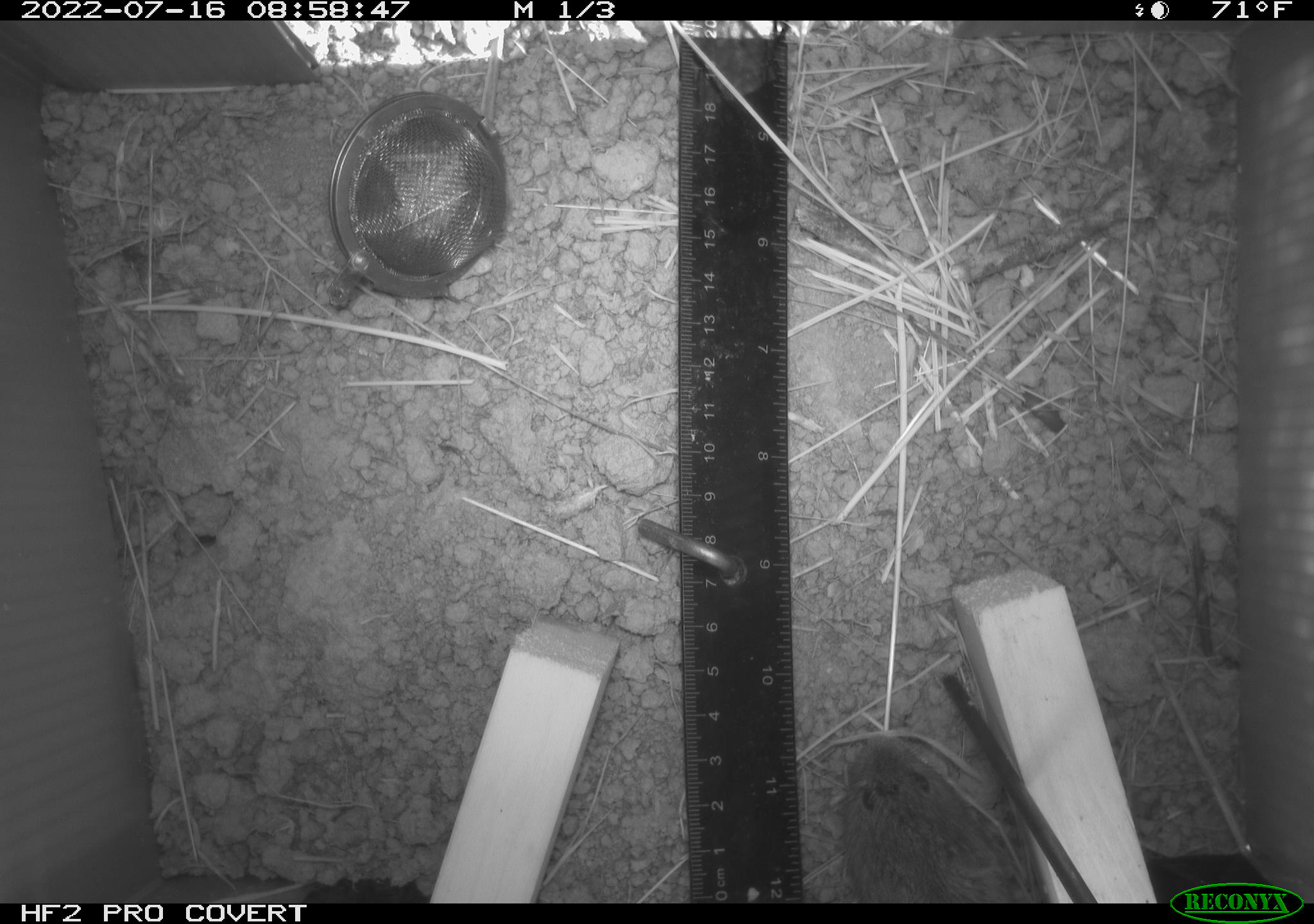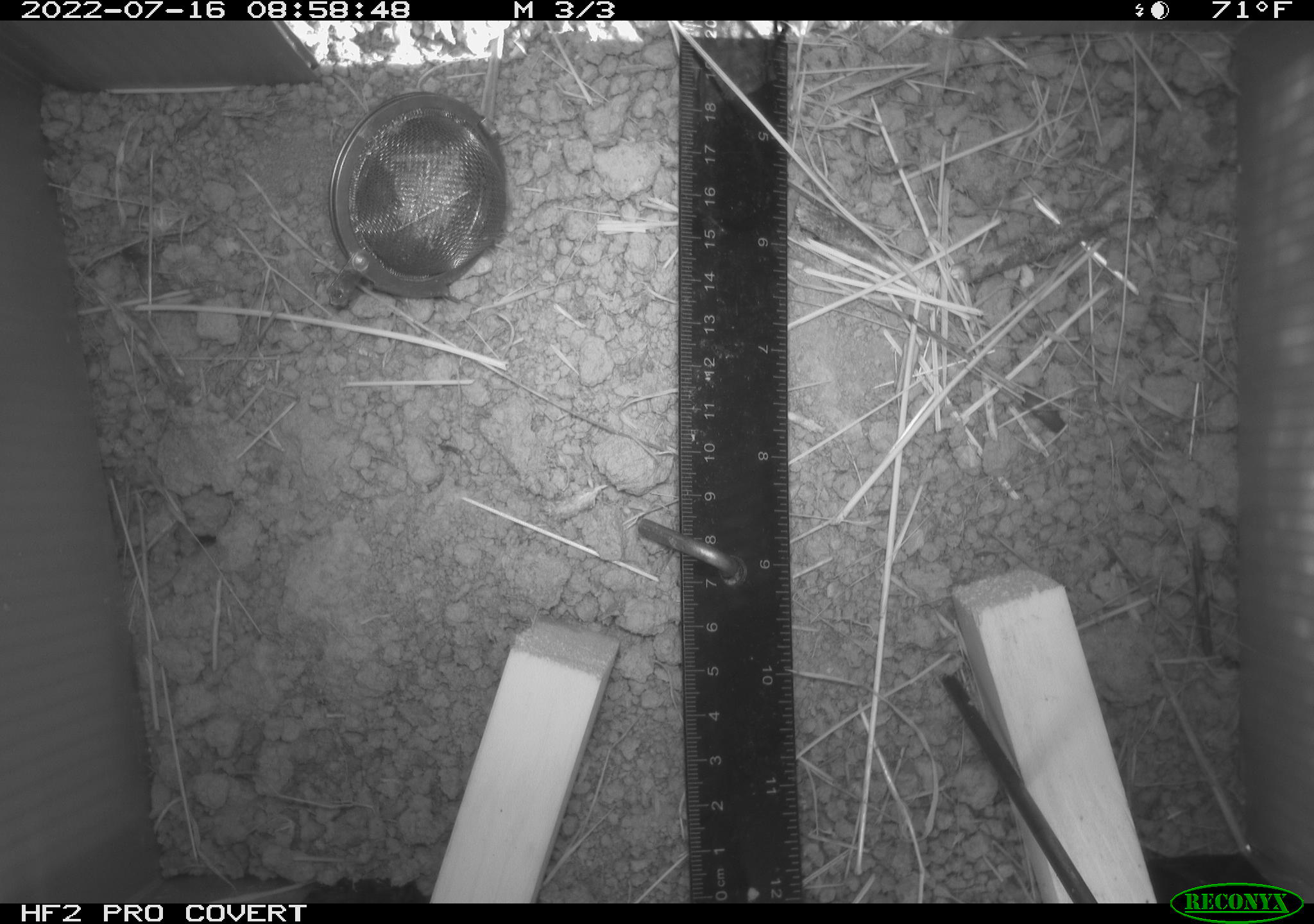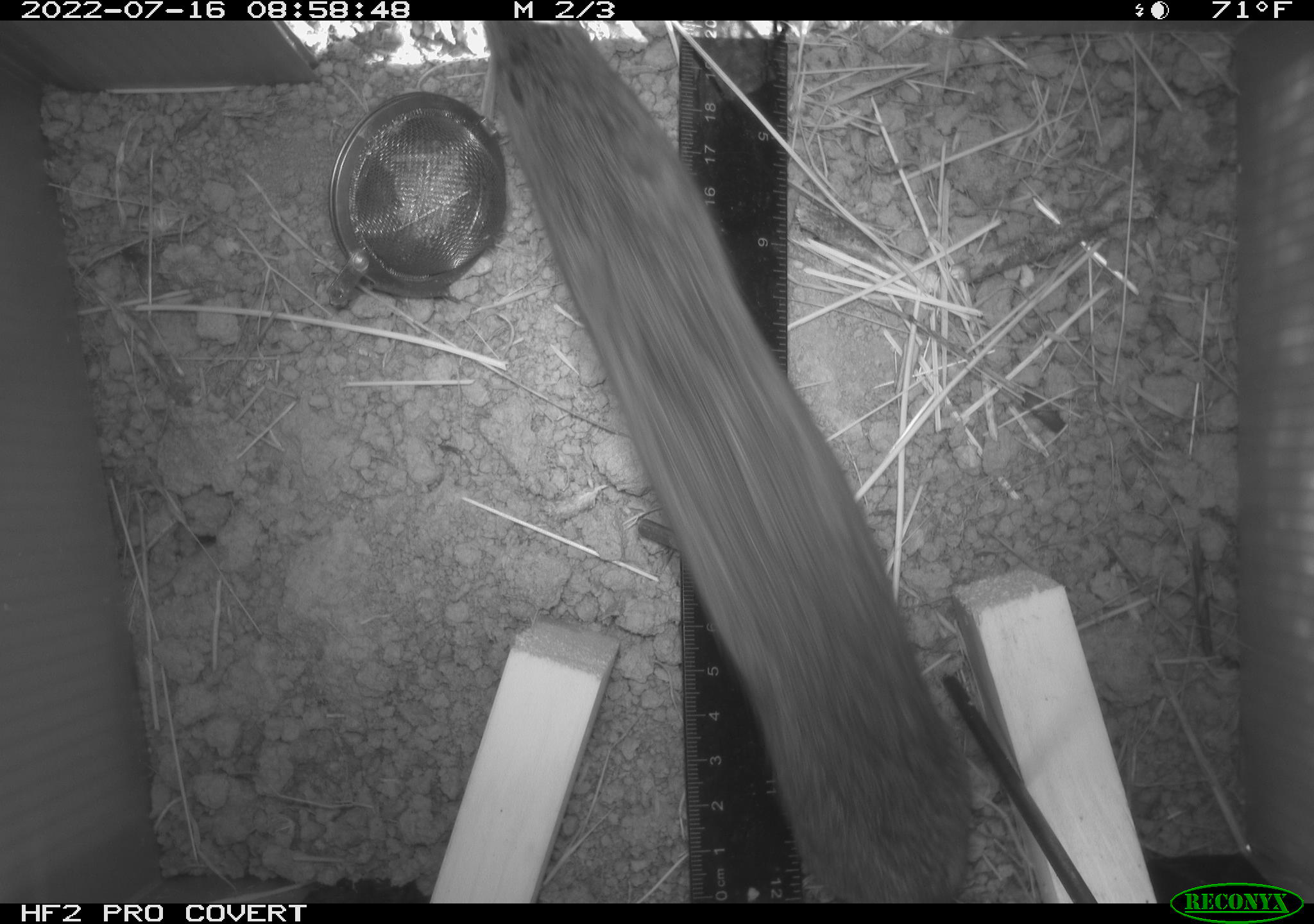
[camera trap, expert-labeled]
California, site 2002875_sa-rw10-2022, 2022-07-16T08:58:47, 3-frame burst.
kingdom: Animalia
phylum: Chordata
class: Mammalia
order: Rodentia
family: Cricetidae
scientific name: Arvicolinae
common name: voles, lemmings, and muskrats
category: arvicolinae subfamily